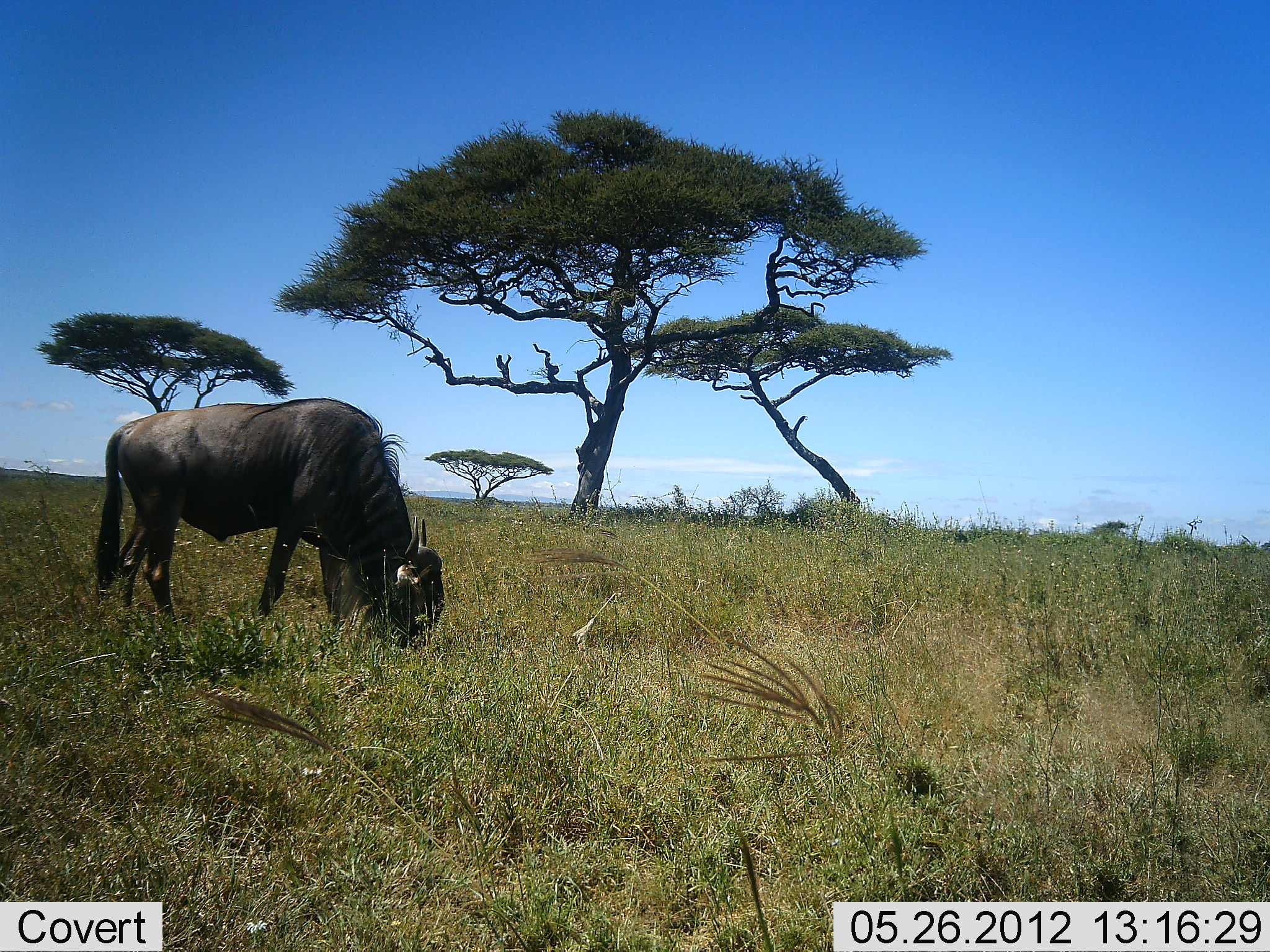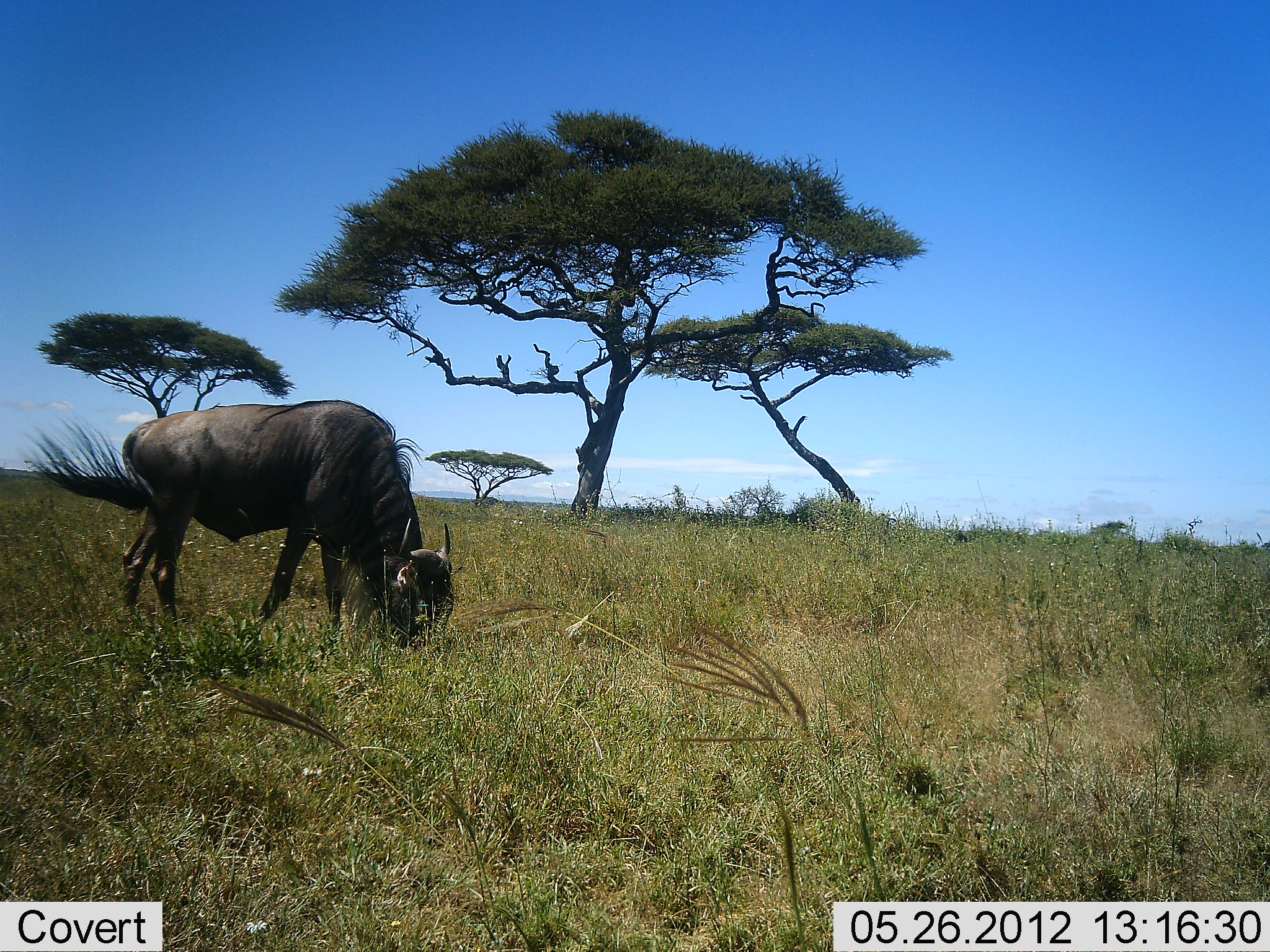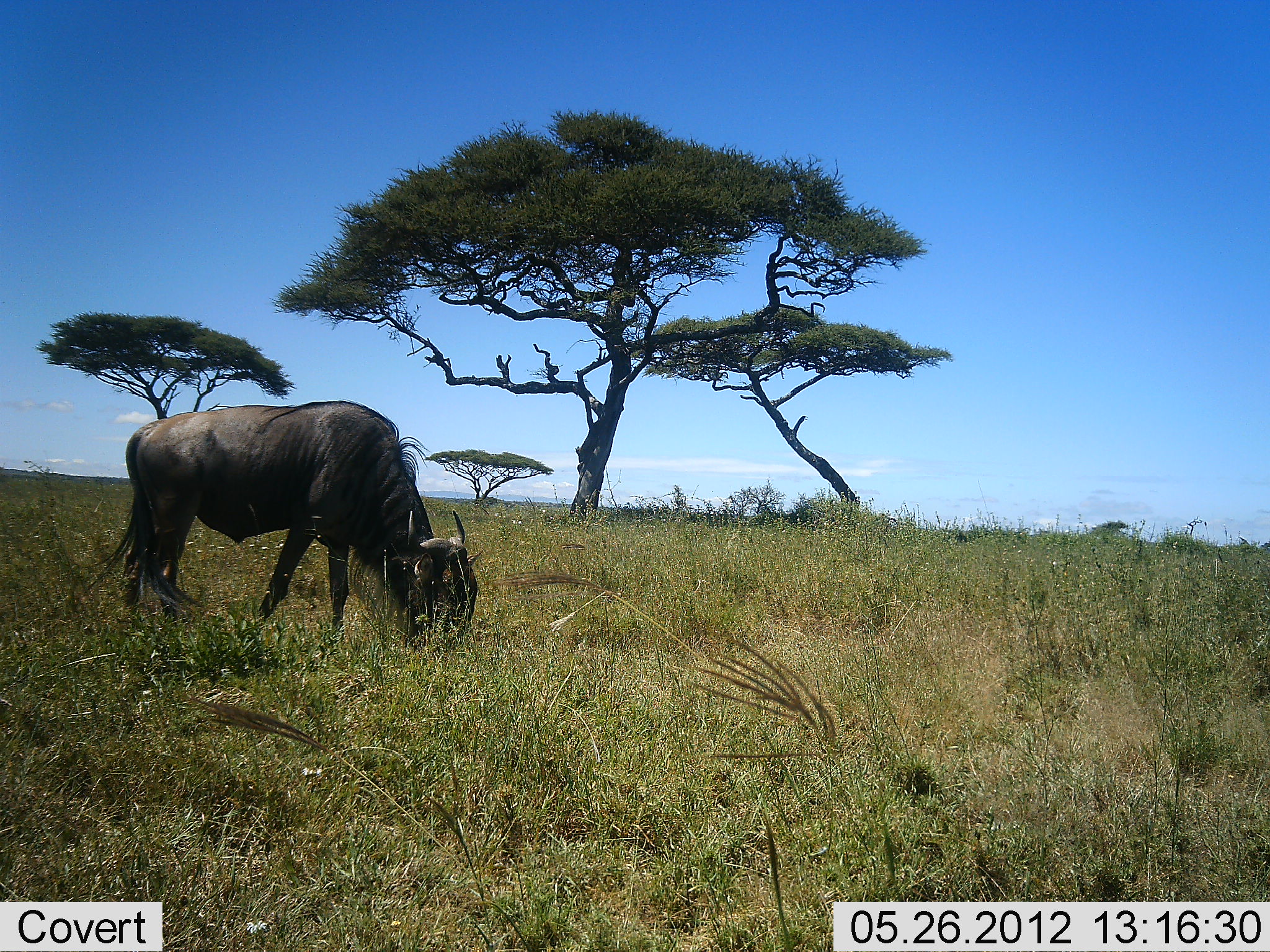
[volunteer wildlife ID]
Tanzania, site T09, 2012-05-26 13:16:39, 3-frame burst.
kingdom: Animalia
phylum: Chordata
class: Mammalia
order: Artiodactyla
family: Bovidae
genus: Connochaetes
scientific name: Connochaetes taurinus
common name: blue wildebeest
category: wildebeest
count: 1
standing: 30%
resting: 0%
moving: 0%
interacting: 0%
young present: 0%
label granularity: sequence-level